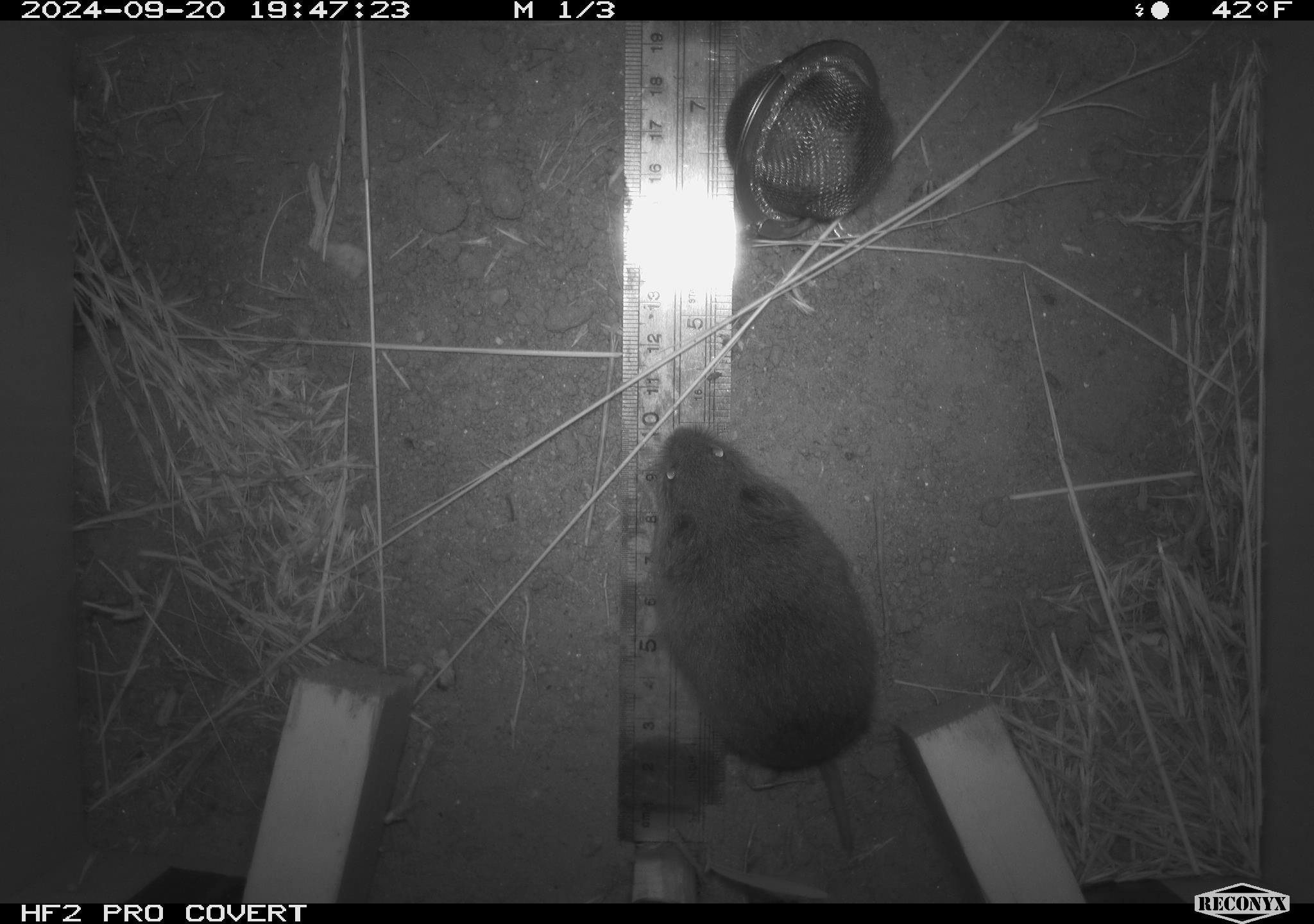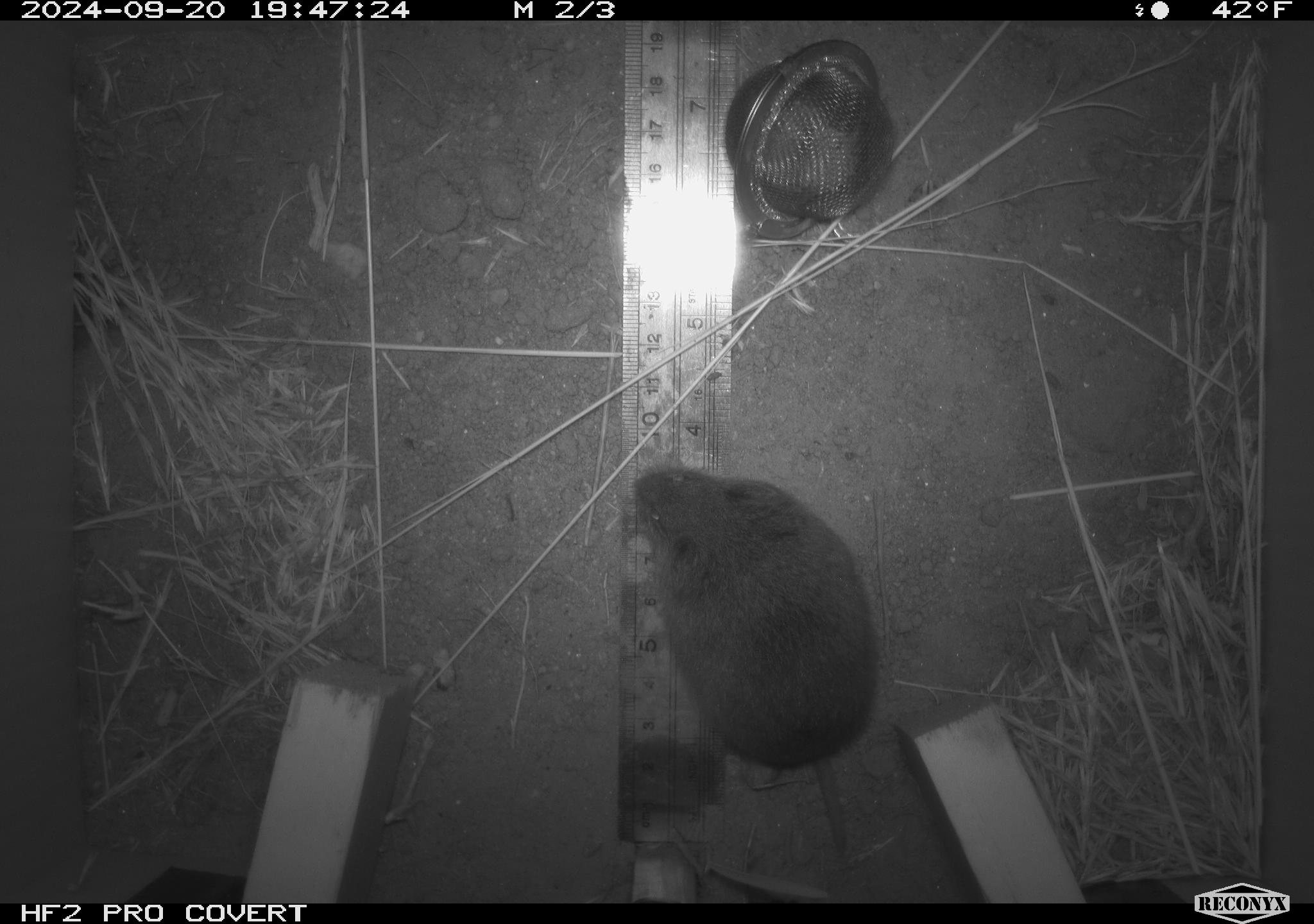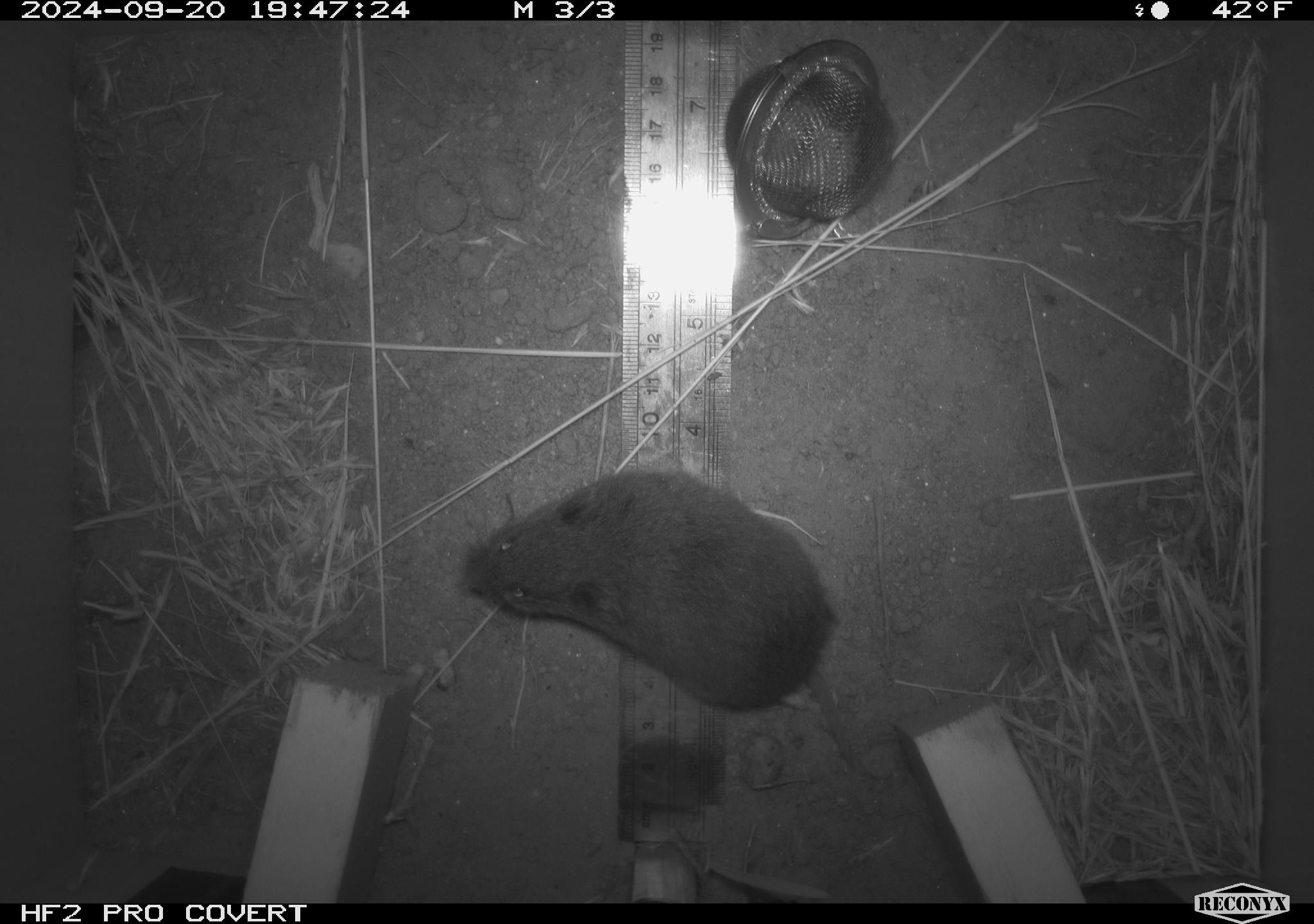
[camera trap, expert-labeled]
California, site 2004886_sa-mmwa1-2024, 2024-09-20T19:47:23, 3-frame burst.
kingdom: Animalia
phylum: Chordata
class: Mammalia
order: Rodentia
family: Cricetidae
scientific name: Arvicolinae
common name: voles, lemmings, and muskrats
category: arvicolinae subfamily